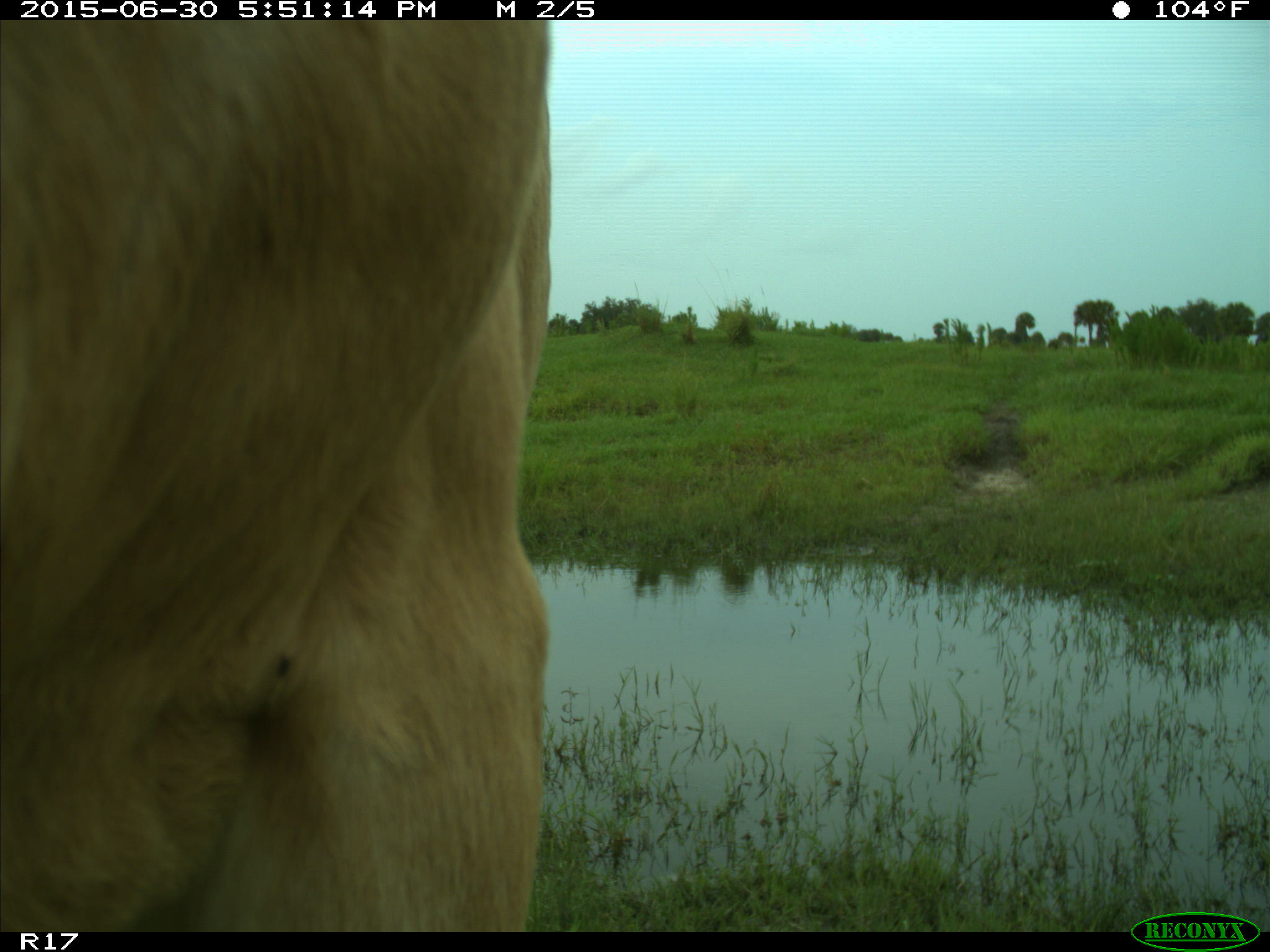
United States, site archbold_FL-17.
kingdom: Animalia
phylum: Chordata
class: Mammalia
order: Artiodactyla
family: Bovidae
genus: Bos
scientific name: Bos taurus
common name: domestic cow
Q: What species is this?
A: Bos taurus (domestic cow).